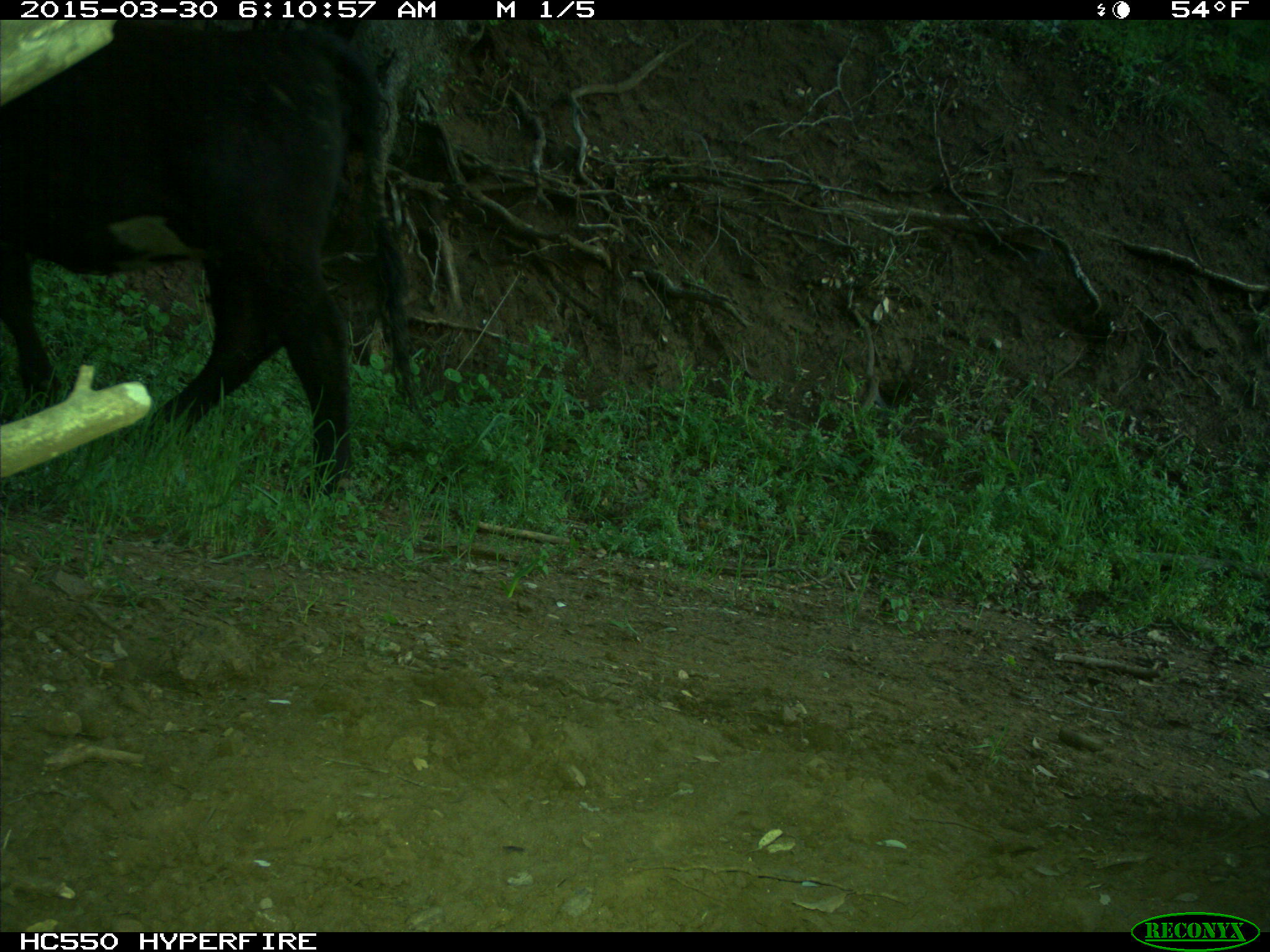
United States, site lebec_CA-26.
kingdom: Animalia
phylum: Chordata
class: Mammalia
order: Artiodactyla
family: Bovidae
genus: Bos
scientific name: Bos taurus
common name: domestic cow